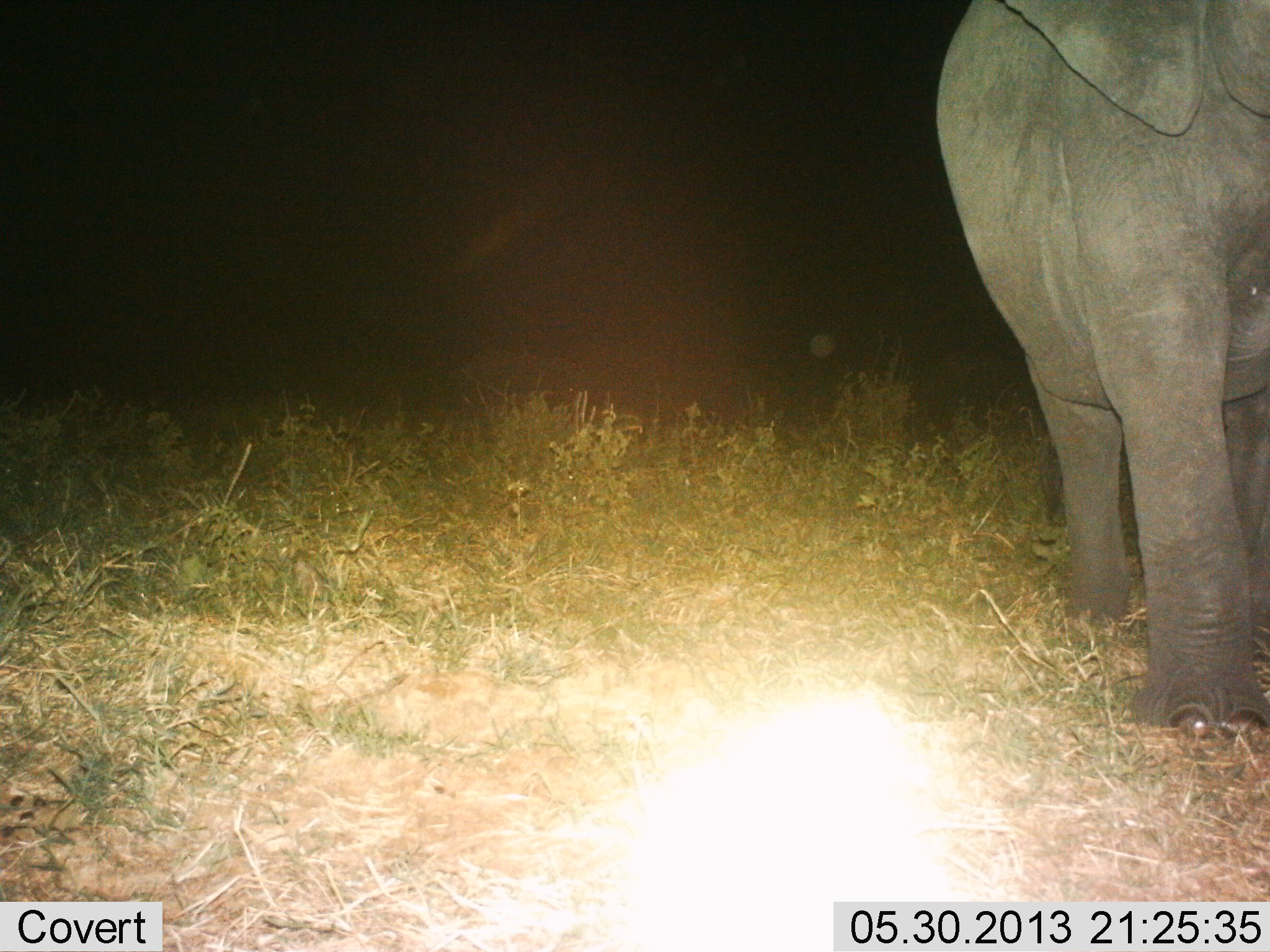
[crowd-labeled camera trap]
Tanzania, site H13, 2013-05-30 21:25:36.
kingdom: Animalia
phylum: Chordata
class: Mammalia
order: Proboscidea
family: Elephantidae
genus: Loxodonta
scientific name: Loxodonta africana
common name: african bush elephant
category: elephant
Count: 1.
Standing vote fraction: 58%.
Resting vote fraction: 0%.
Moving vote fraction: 42%.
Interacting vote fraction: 0%.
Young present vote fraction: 0%.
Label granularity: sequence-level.